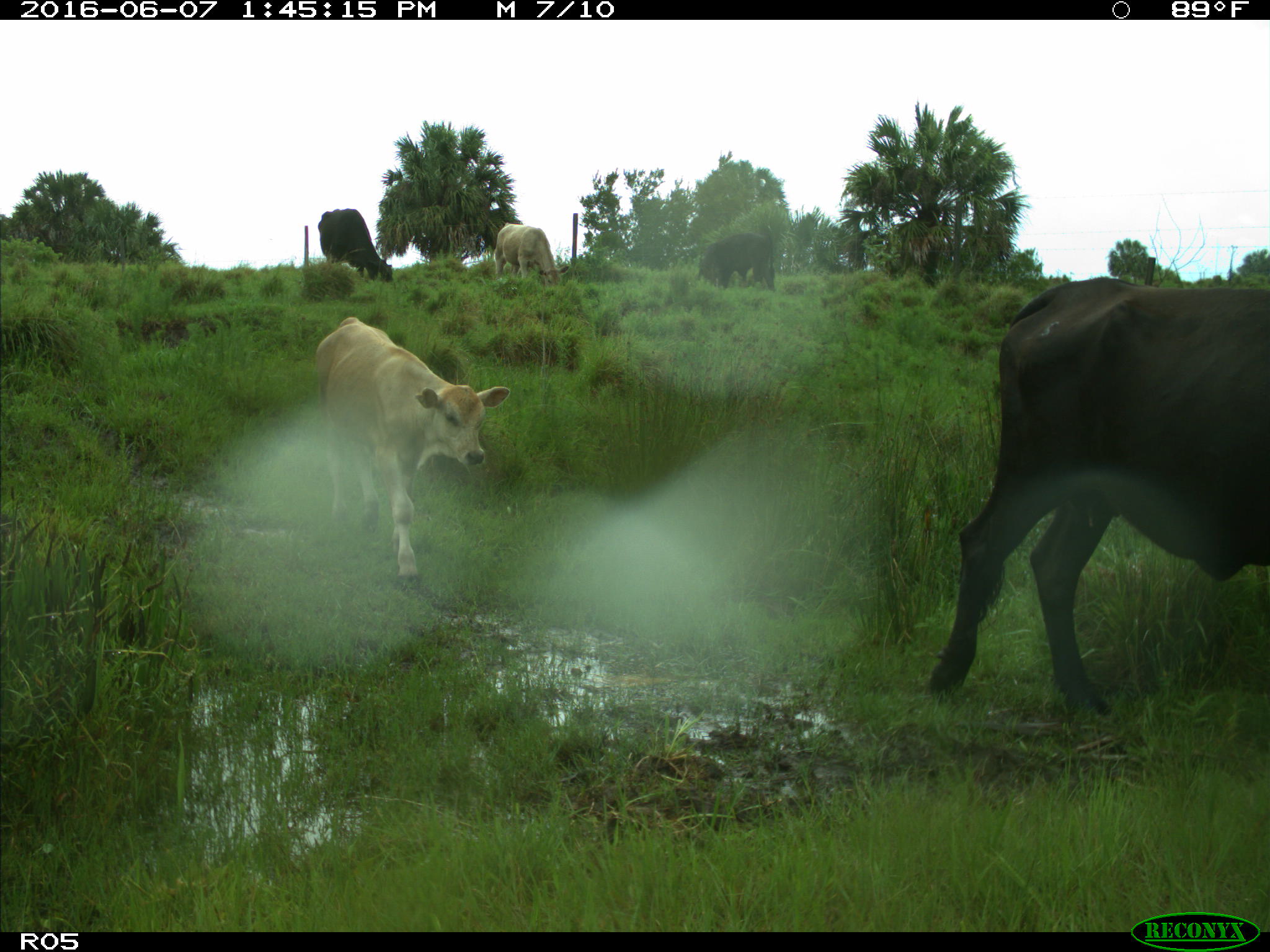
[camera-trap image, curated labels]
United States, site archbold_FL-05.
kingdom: Animalia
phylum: Chordata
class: Mammalia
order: Artiodactyla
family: Bovidae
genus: Bos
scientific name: Bos taurus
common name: domestic cow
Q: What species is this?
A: Bos taurus (domestic cow).